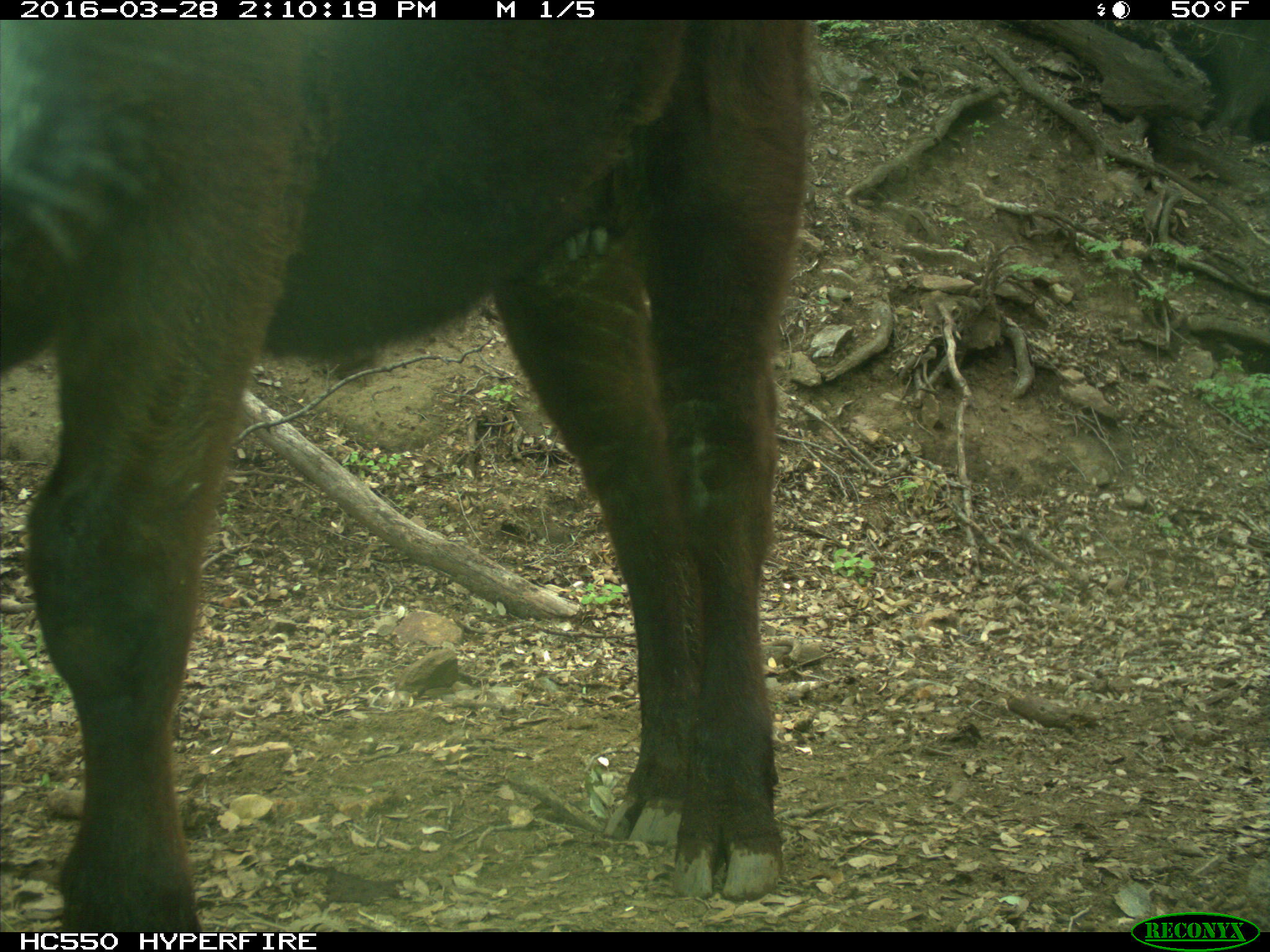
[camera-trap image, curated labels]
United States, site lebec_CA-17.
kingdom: Animalia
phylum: Chordata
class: Mammalia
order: Artiodactyla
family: Bovidae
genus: Bos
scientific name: Bos taurus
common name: domestic cow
Bos taurus (domestic cow).